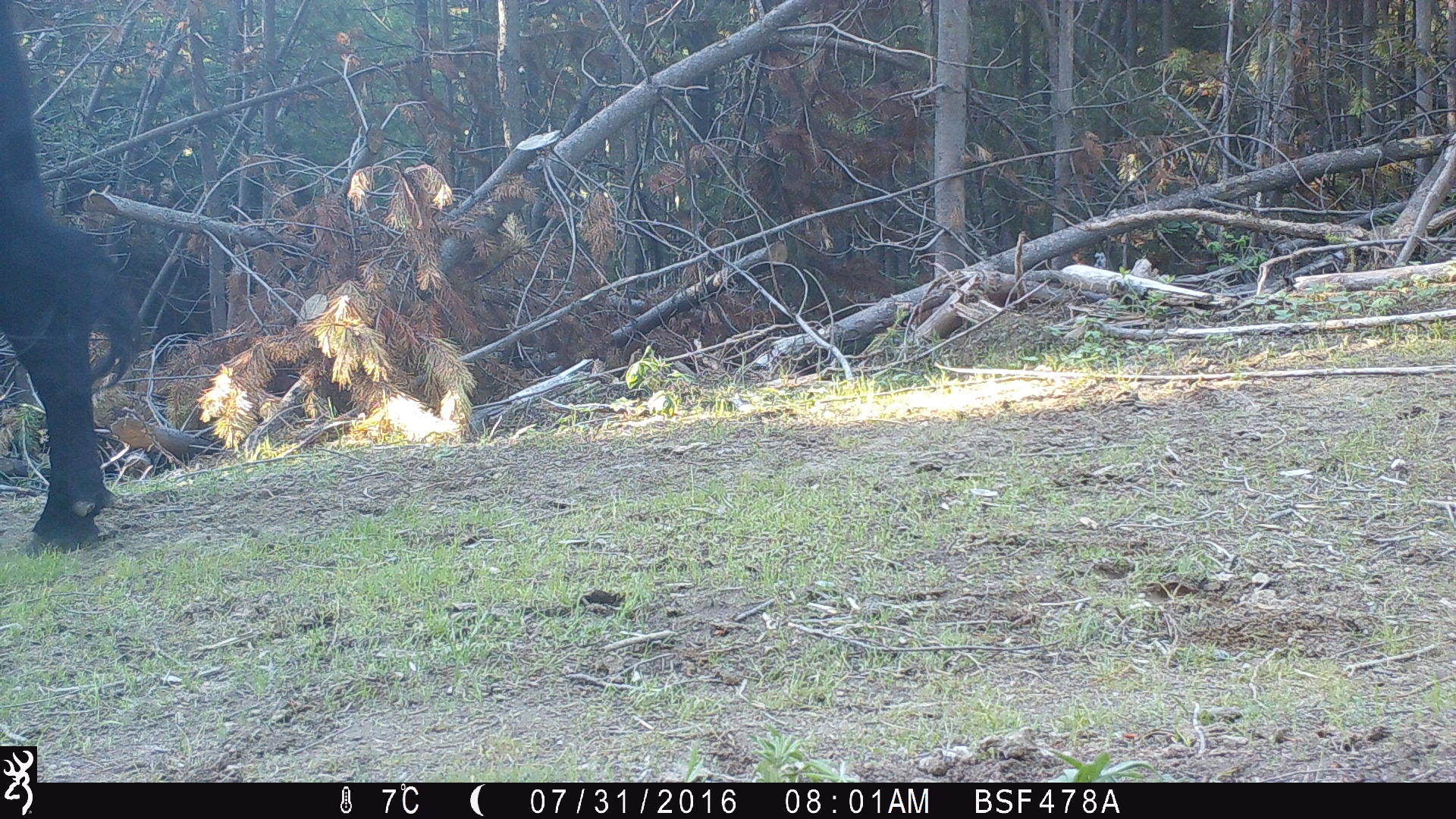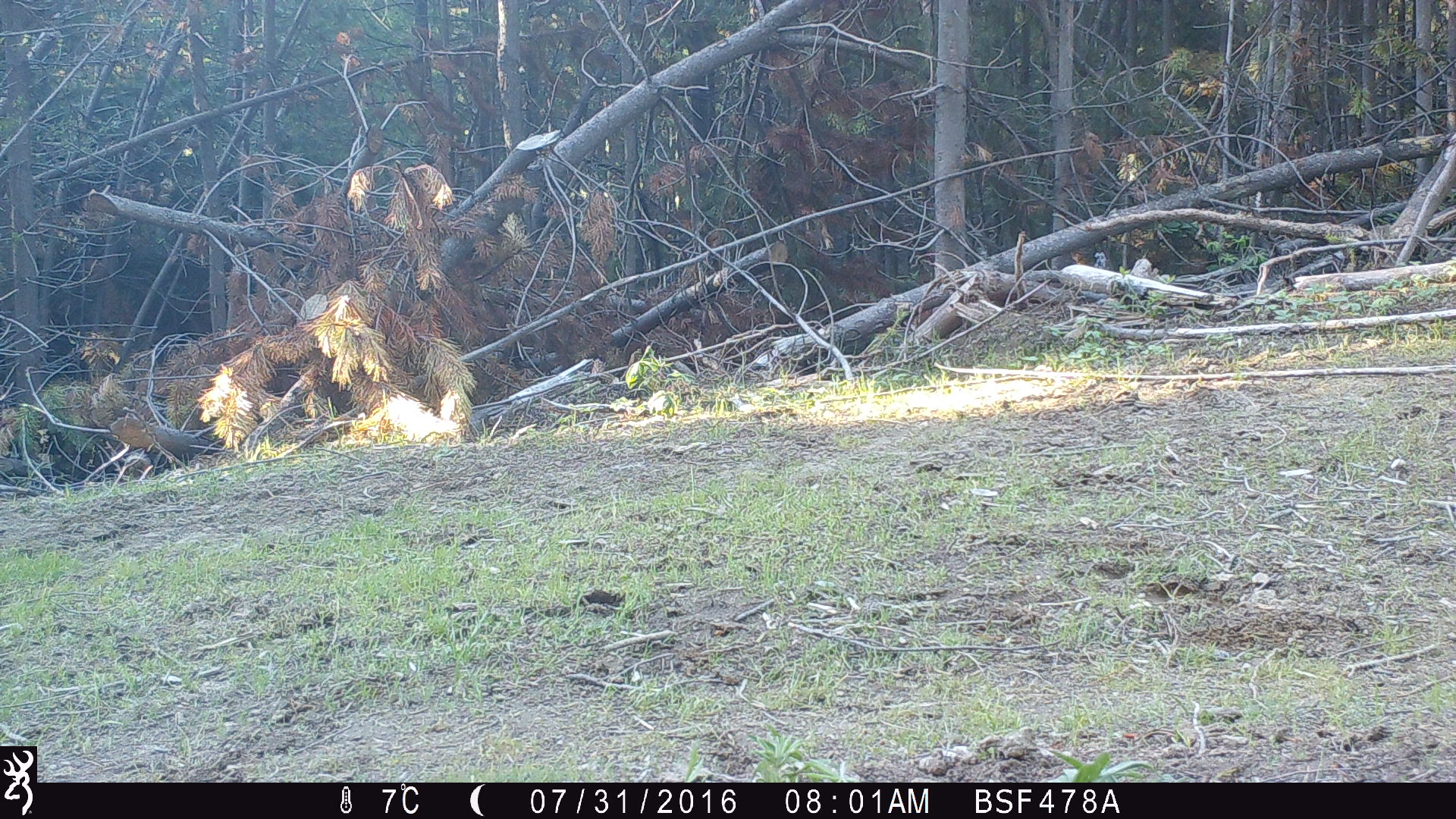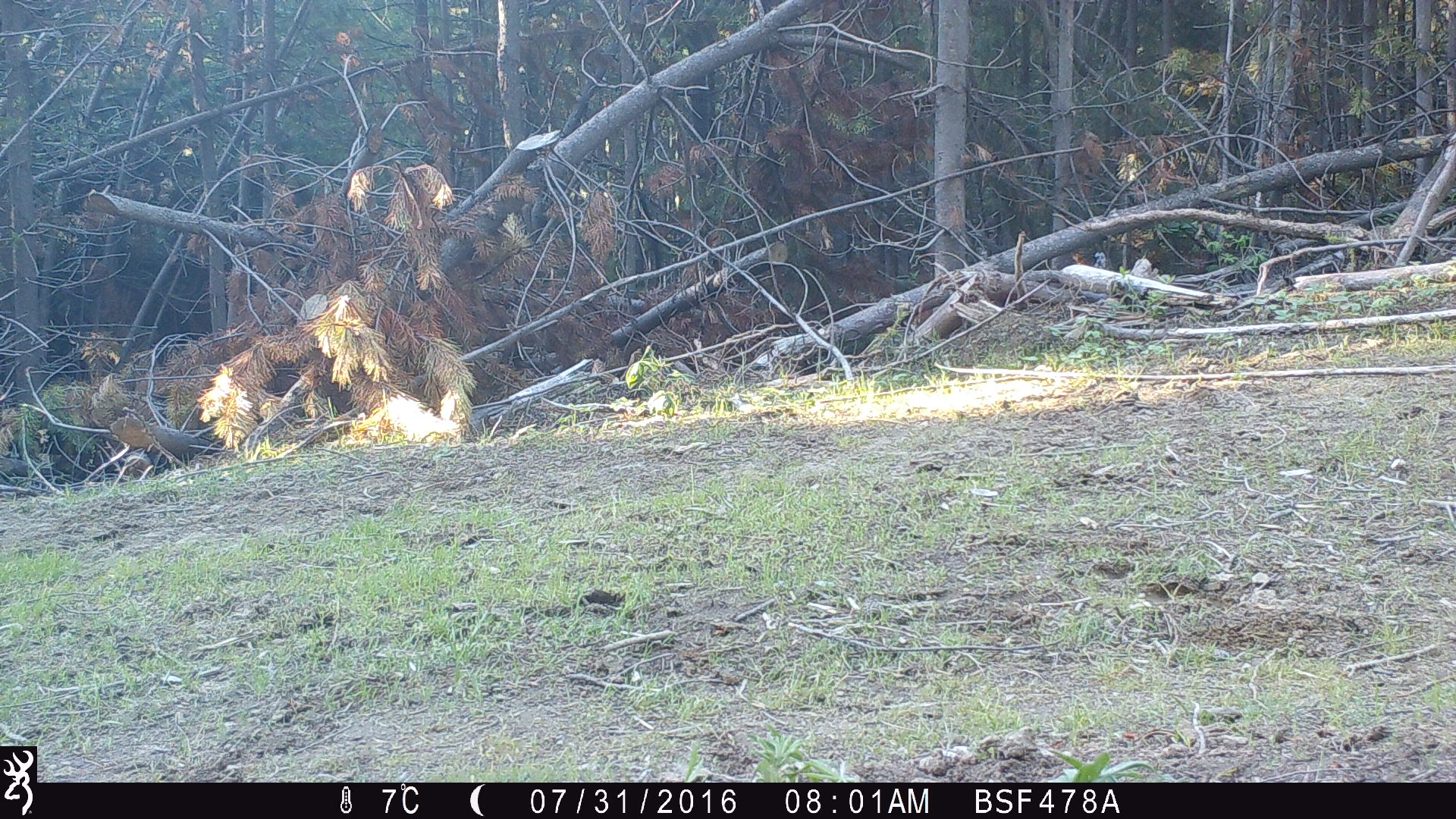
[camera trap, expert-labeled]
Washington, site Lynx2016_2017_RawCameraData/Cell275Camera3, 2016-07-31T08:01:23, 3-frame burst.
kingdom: Animalia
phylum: Chordata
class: Mammalia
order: Artiodactyla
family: Bovidae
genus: Bos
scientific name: Bos taurus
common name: domestic cattle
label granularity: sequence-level